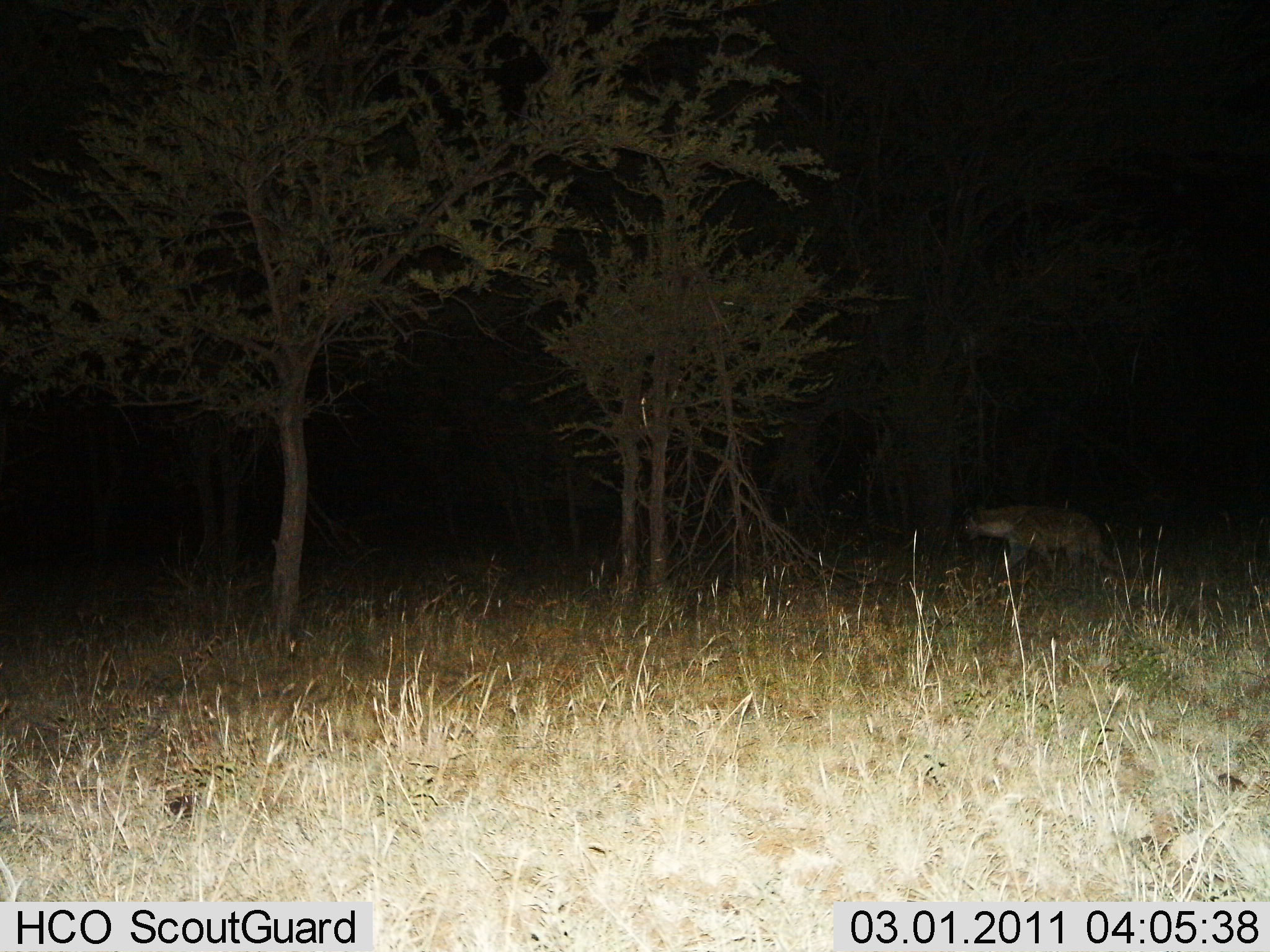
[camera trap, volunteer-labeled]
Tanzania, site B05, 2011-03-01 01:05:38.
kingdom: Animalia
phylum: Chordata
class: Mammalia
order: Carnivora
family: Hyaenidae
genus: Crocuta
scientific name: Crocuta crocuta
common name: spotted hyena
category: hyenaspotted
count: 1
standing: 8%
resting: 0%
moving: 92%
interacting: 0%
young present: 0%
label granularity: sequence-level